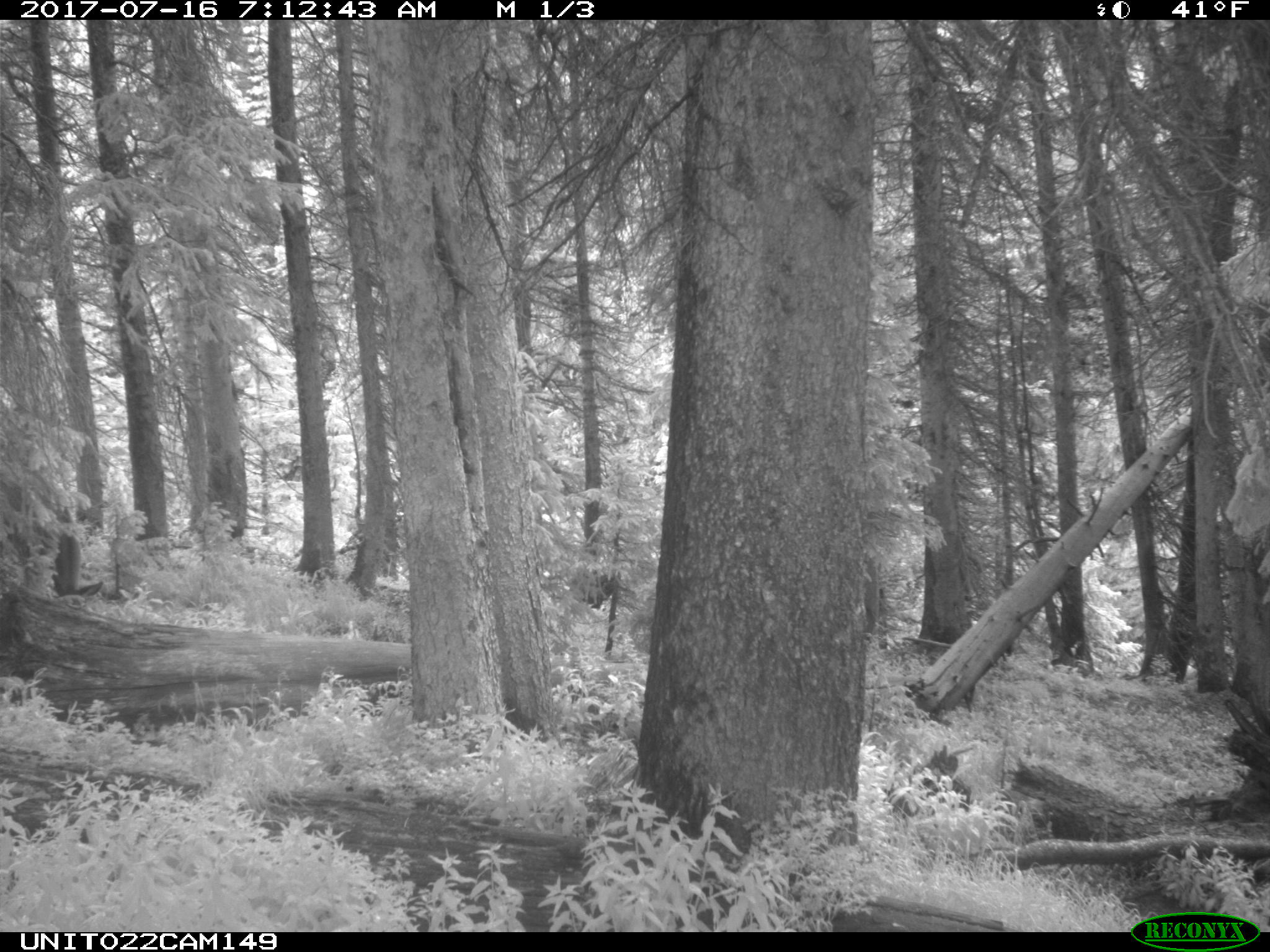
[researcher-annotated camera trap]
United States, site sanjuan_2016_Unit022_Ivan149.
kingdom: Animalia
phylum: Chordata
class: Mammalia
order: Artiodactyla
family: Cervidae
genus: Cervus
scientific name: Cervus elaphus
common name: red deer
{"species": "Cervus elaphus (red deer)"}